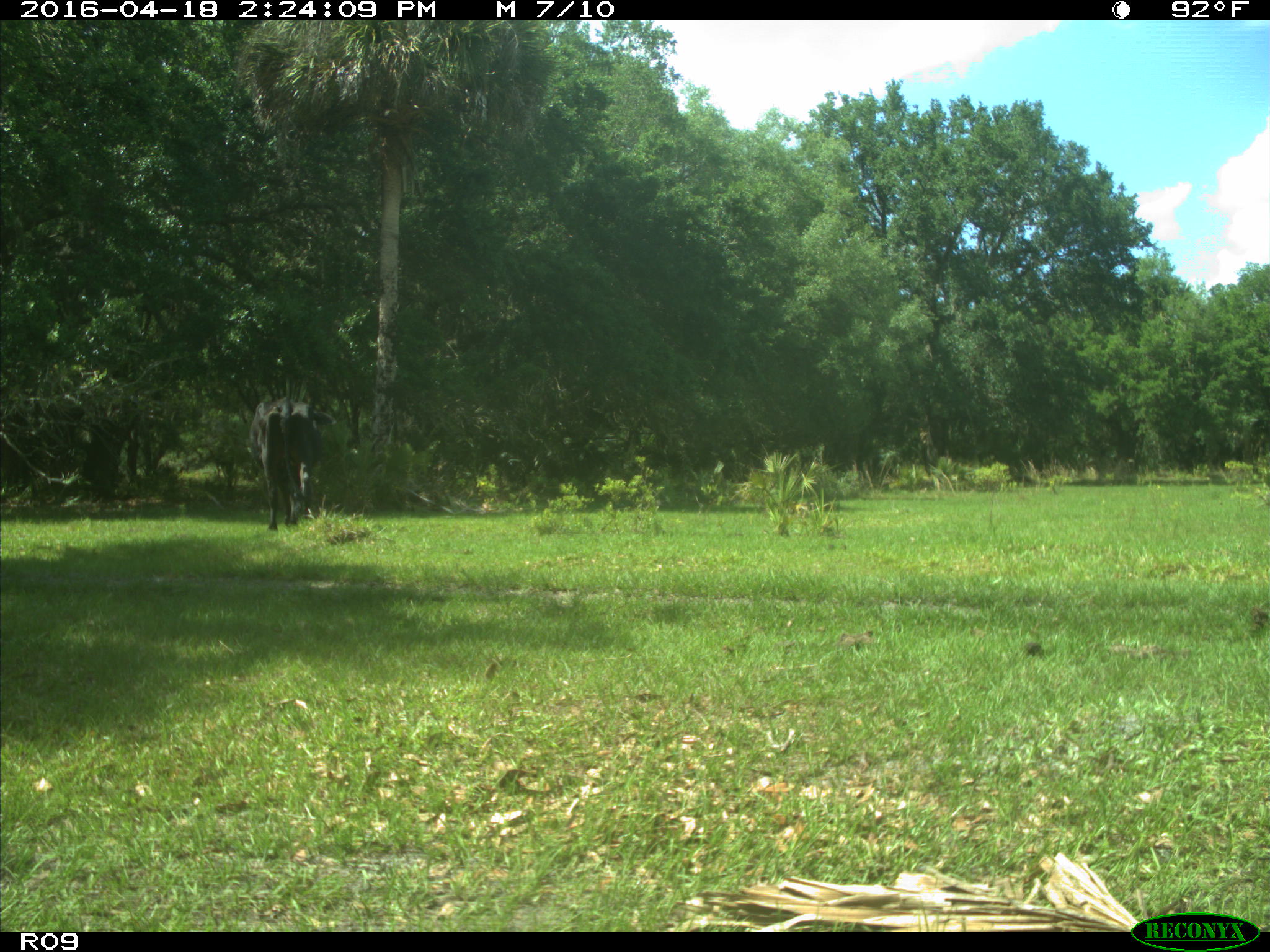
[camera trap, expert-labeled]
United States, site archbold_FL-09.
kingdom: Animalia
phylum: Chordata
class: Mammalia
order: Artiodactyla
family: Bovidae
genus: Bos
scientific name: Bos taurus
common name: domestic cow